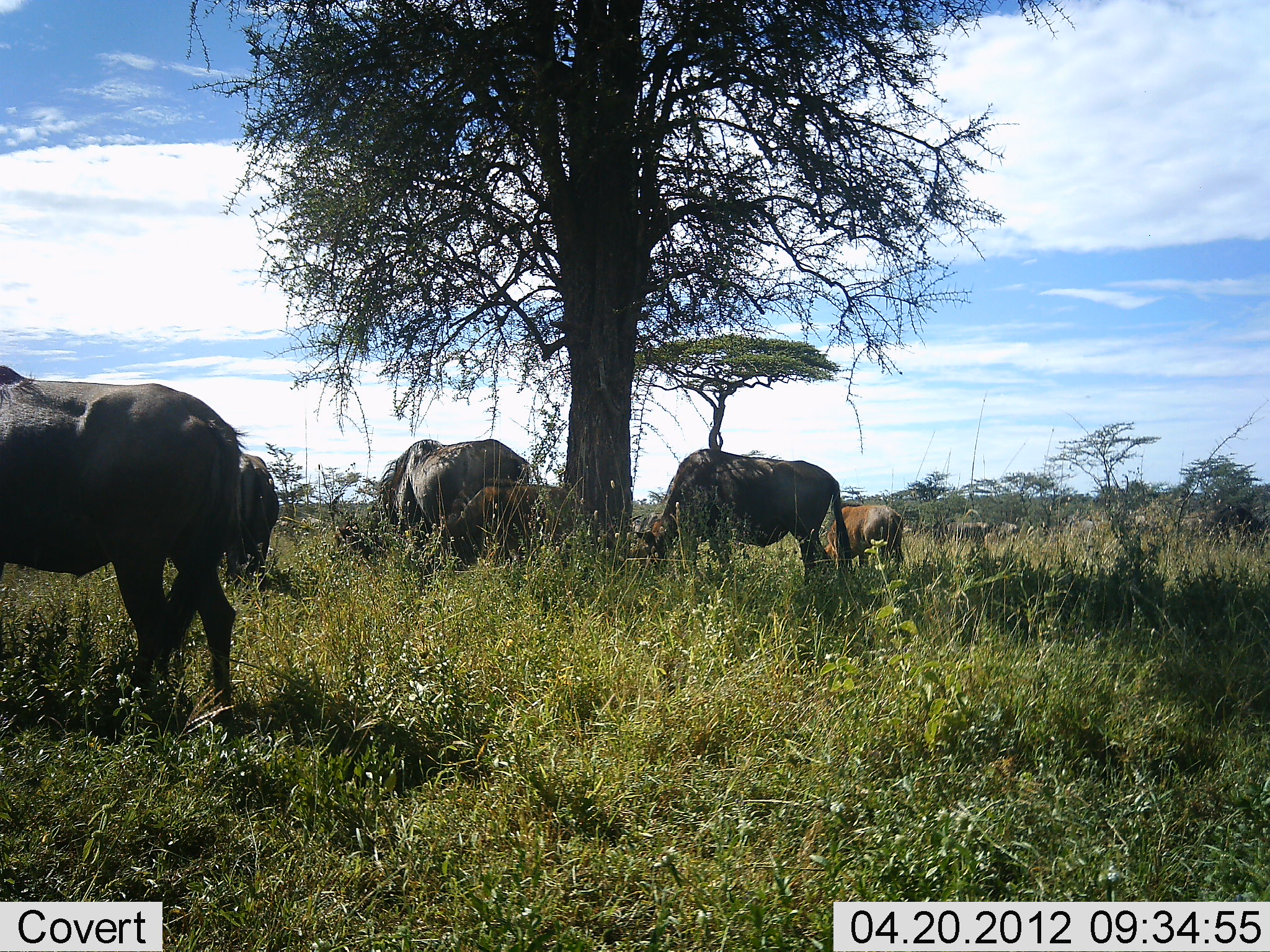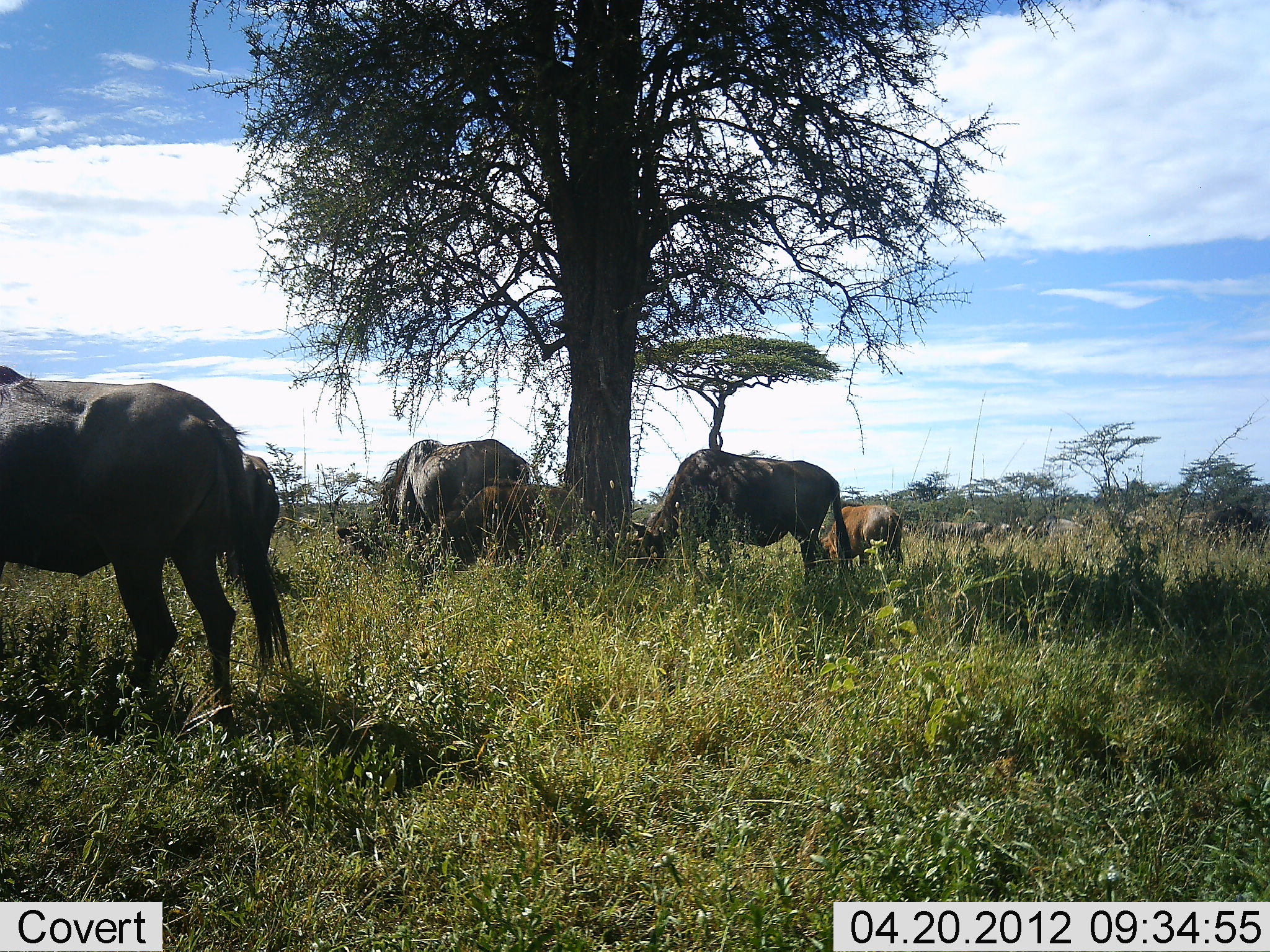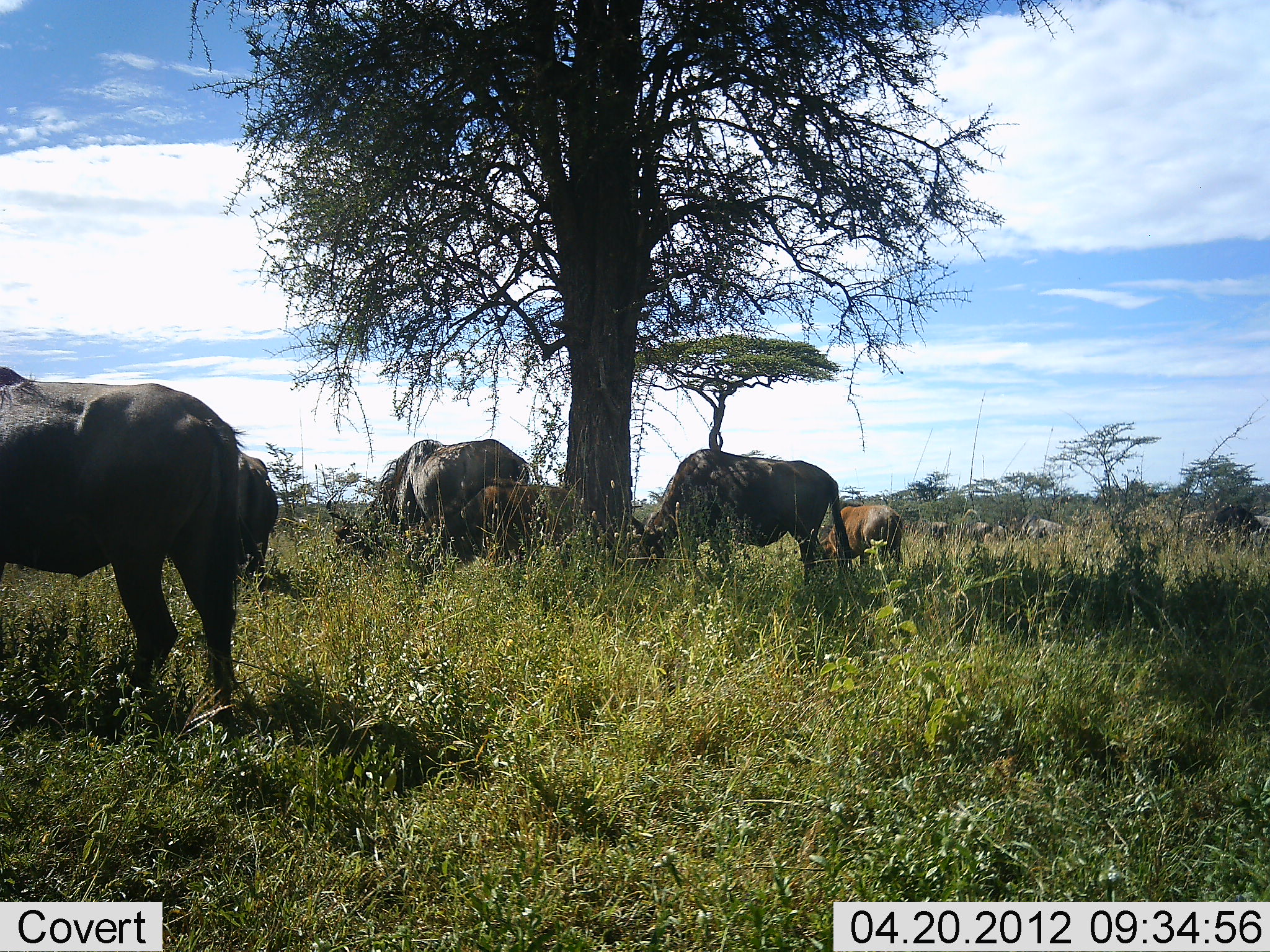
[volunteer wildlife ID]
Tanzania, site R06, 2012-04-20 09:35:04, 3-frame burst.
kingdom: Animalia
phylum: Chordata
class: Mammalia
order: Artiodactyla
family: Bovidae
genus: Connochaetes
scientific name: Connochaetes taurinus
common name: blue wildebeest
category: wildebeest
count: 11-50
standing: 53%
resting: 0%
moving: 47%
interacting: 0%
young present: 40%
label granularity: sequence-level